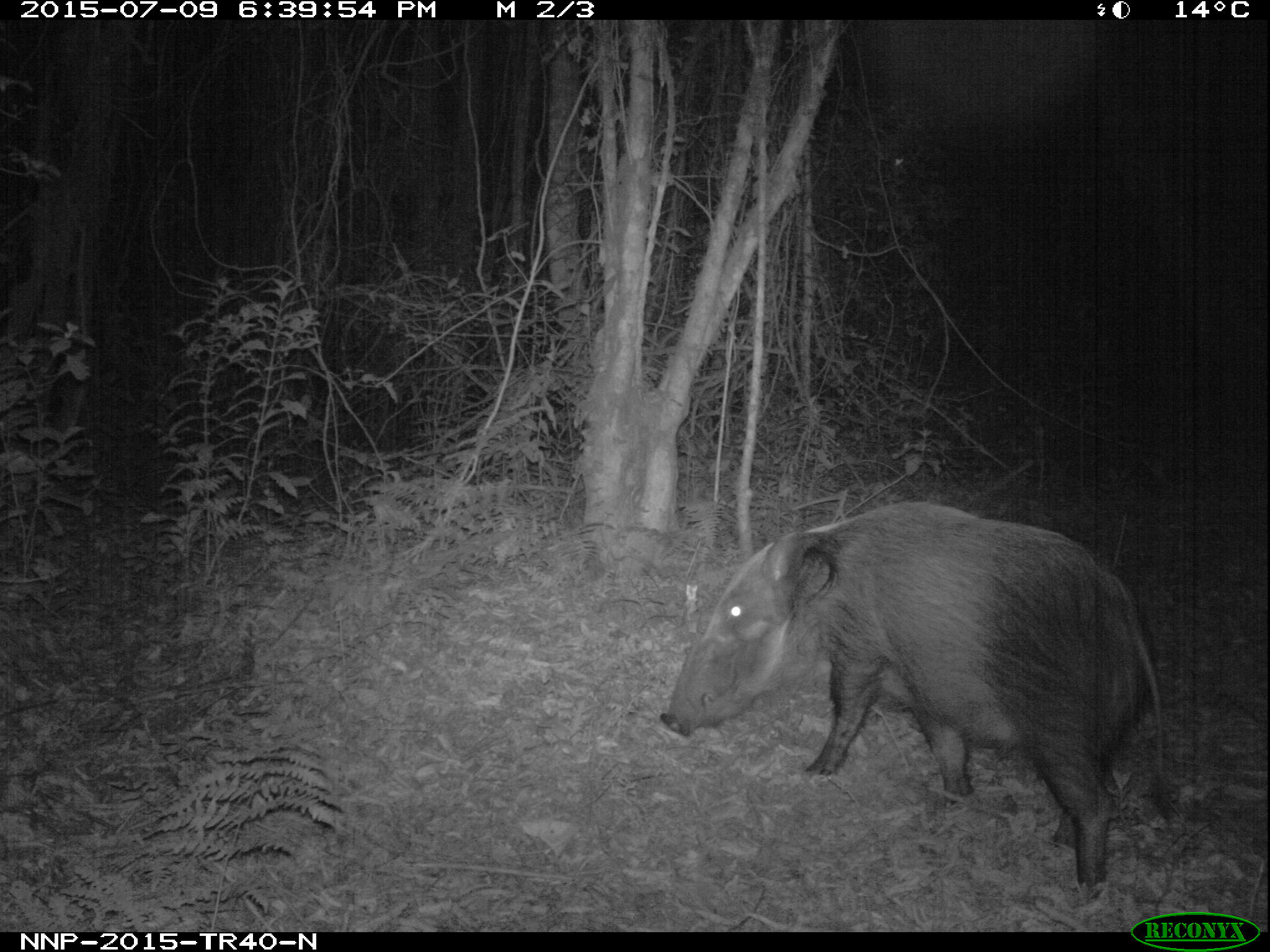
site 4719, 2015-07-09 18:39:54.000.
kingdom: Animalia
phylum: Chordata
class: Mammalia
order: Artiodactyla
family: Suidae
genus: Potamochoerus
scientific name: Potamochoerus larvatus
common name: bushpig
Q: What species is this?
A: Potamochoerus larvatus (bushpig).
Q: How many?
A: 1.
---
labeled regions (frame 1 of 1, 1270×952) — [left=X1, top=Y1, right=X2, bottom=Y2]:
potamochoerus larvatus: [left=658, top=499, right=1174, bottom=891]